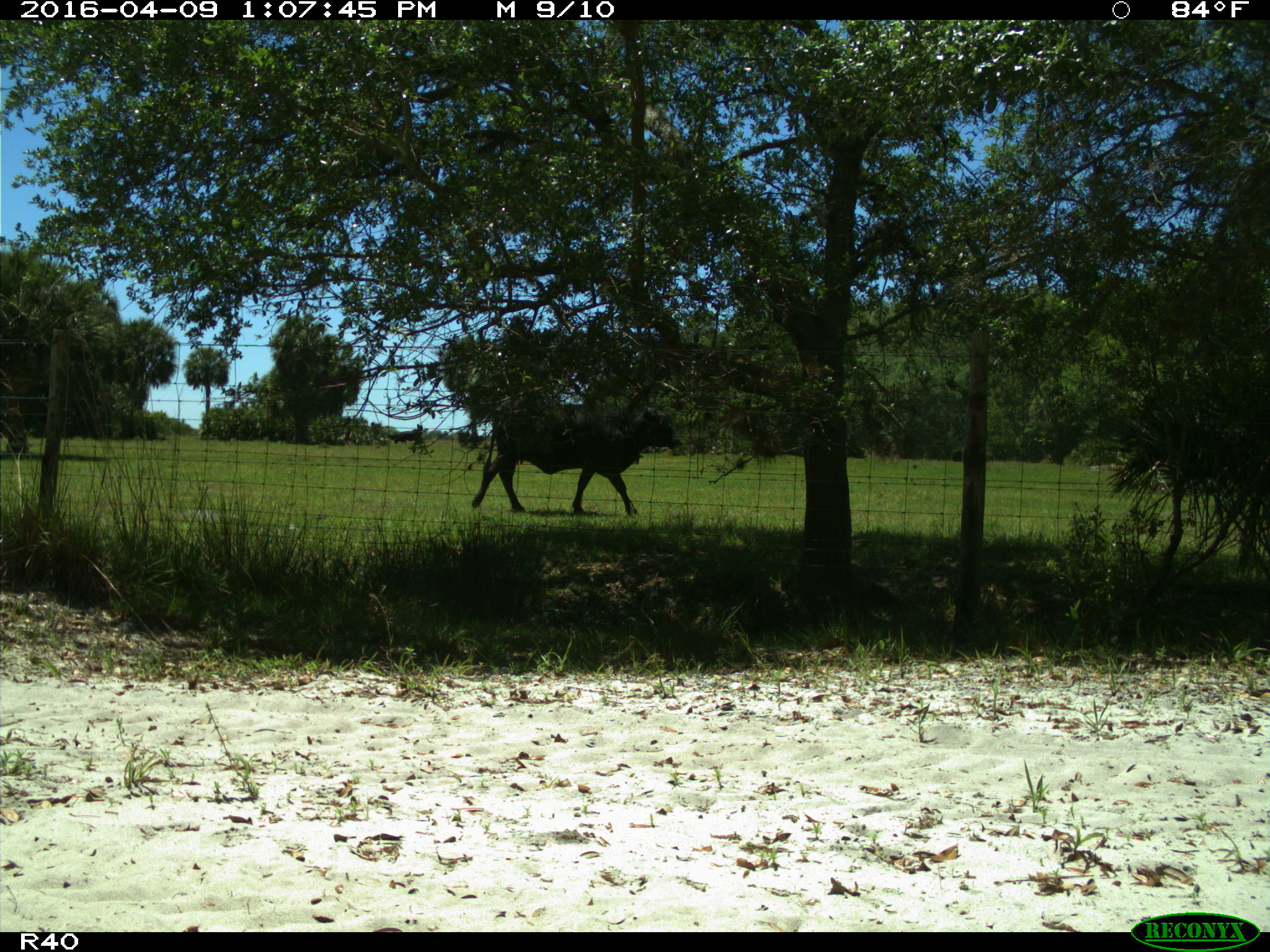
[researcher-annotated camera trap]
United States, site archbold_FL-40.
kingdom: Animalia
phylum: Chordata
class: Mammalia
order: Artiodactyla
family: Bovidae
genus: Bos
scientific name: Bos taurus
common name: domestic cow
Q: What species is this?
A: Bos taurus (domestic cow).